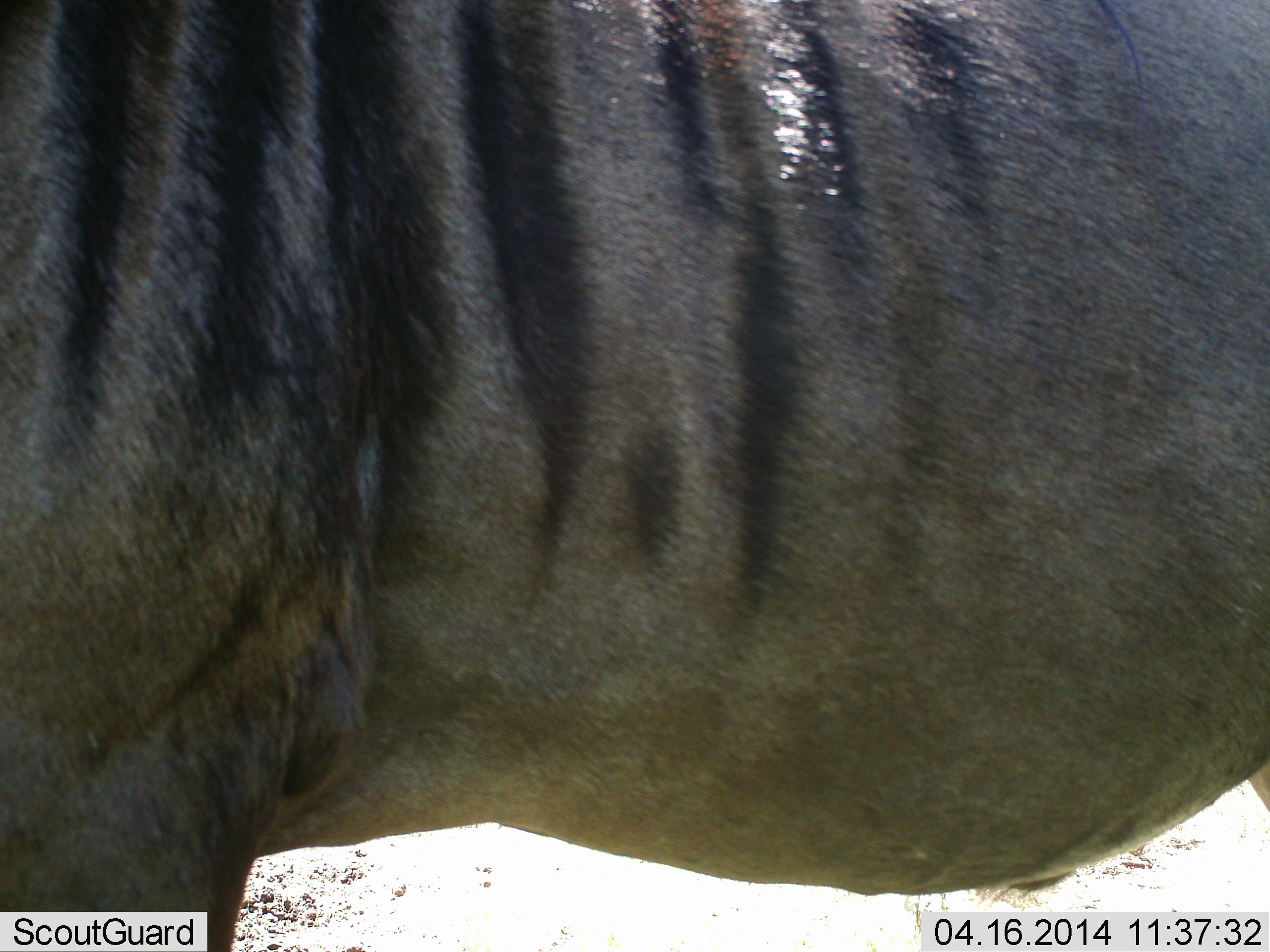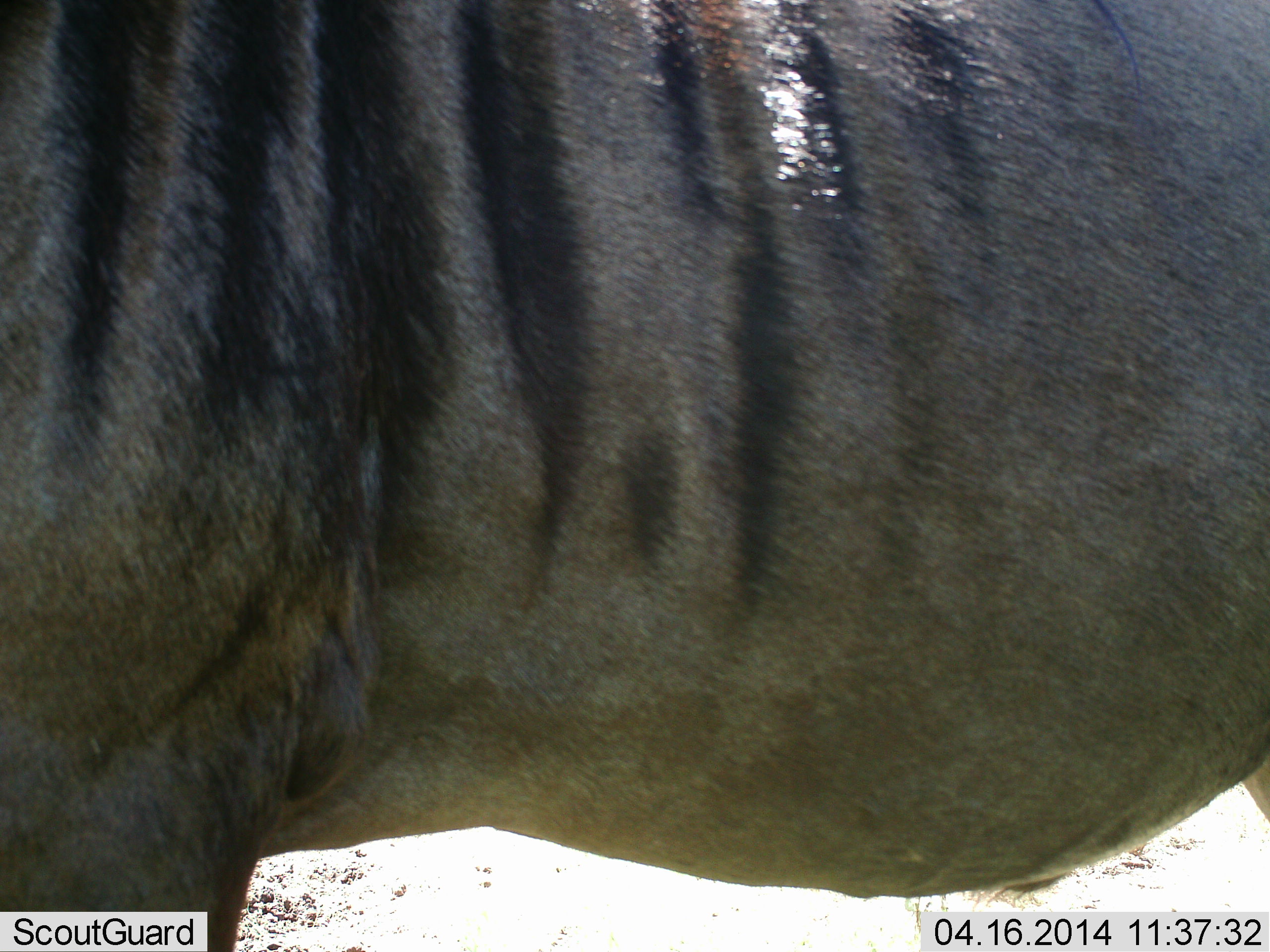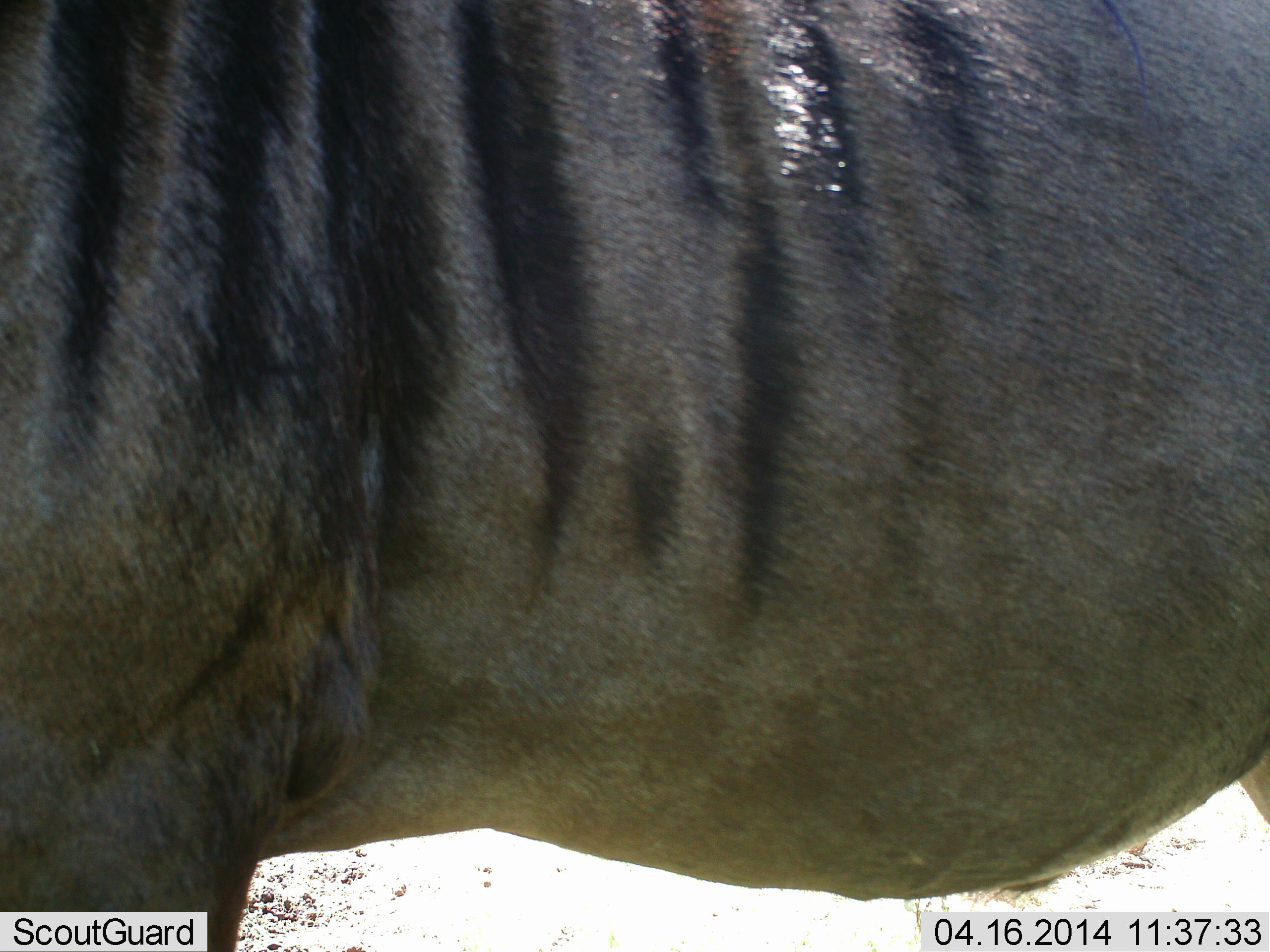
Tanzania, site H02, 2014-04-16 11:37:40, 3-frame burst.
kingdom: Animalia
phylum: Chordata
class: Mammalia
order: Artiodactyla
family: Bovidae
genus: Connochaetes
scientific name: Connochaetes taurinus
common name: blue wildebeest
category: wildebeest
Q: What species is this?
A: Wildebeest (blue wildebeest) (Connochaetes taurinus).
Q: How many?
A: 1.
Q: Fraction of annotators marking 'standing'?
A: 90%.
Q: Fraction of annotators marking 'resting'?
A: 0%.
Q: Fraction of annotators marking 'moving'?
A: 10%.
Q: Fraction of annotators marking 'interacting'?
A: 0%.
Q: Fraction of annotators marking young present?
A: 0%.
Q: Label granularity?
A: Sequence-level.